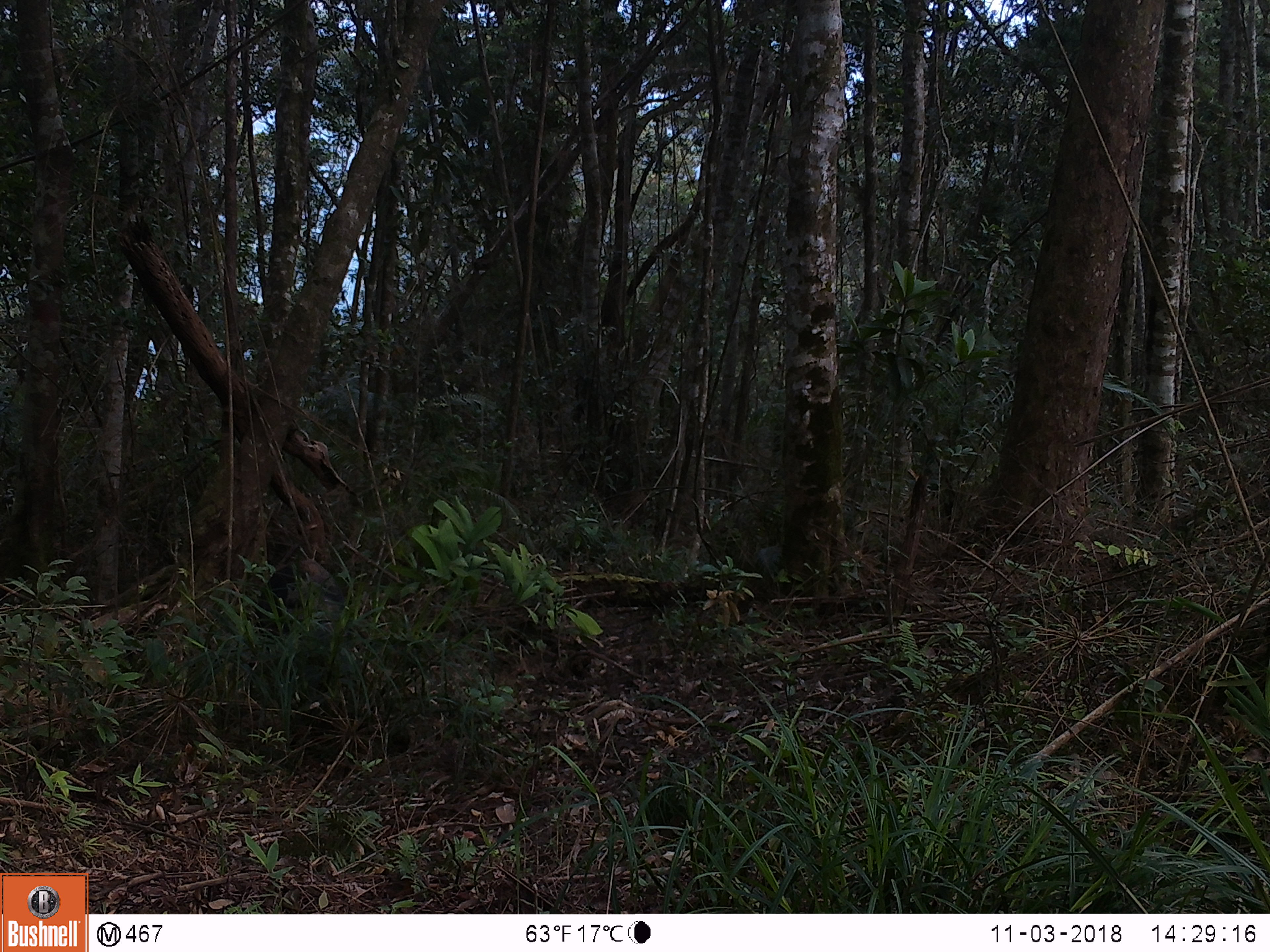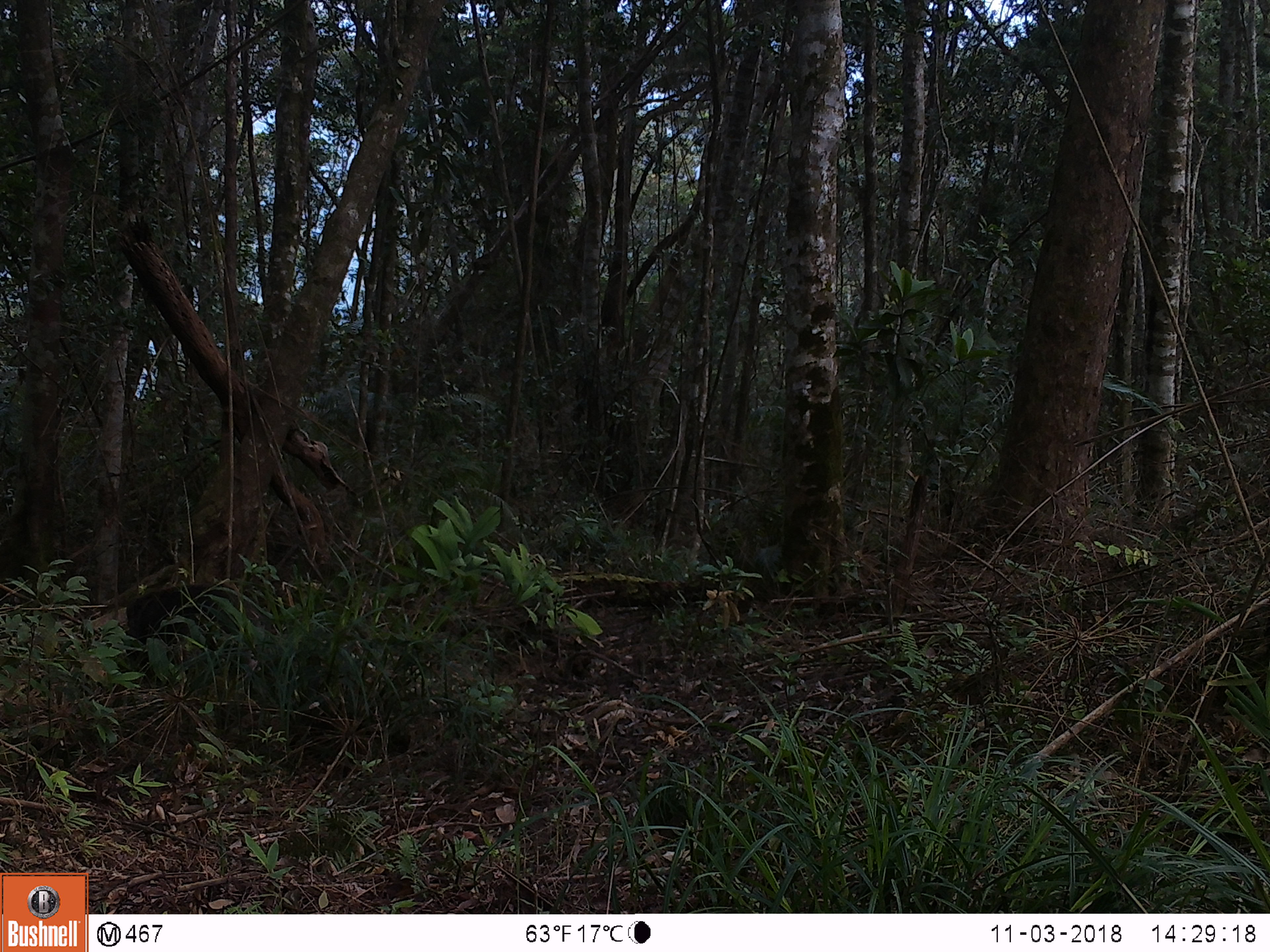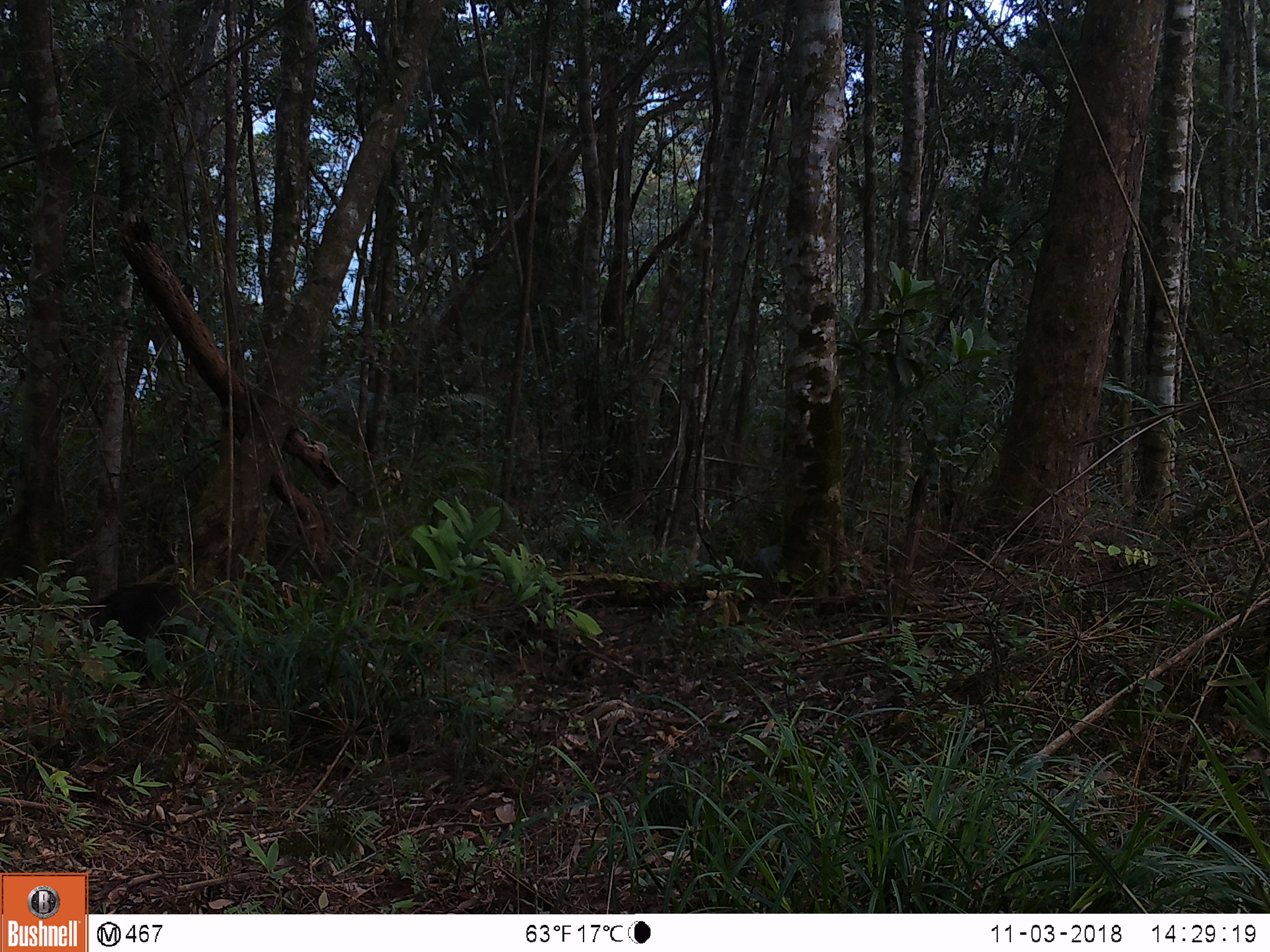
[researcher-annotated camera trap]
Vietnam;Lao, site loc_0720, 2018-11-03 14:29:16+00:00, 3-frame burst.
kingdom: Animalia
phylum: Chordata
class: Mammalia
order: Artiodactyla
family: Suidae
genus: Sus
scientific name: Sus scrofa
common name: eurasian wild pig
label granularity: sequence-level